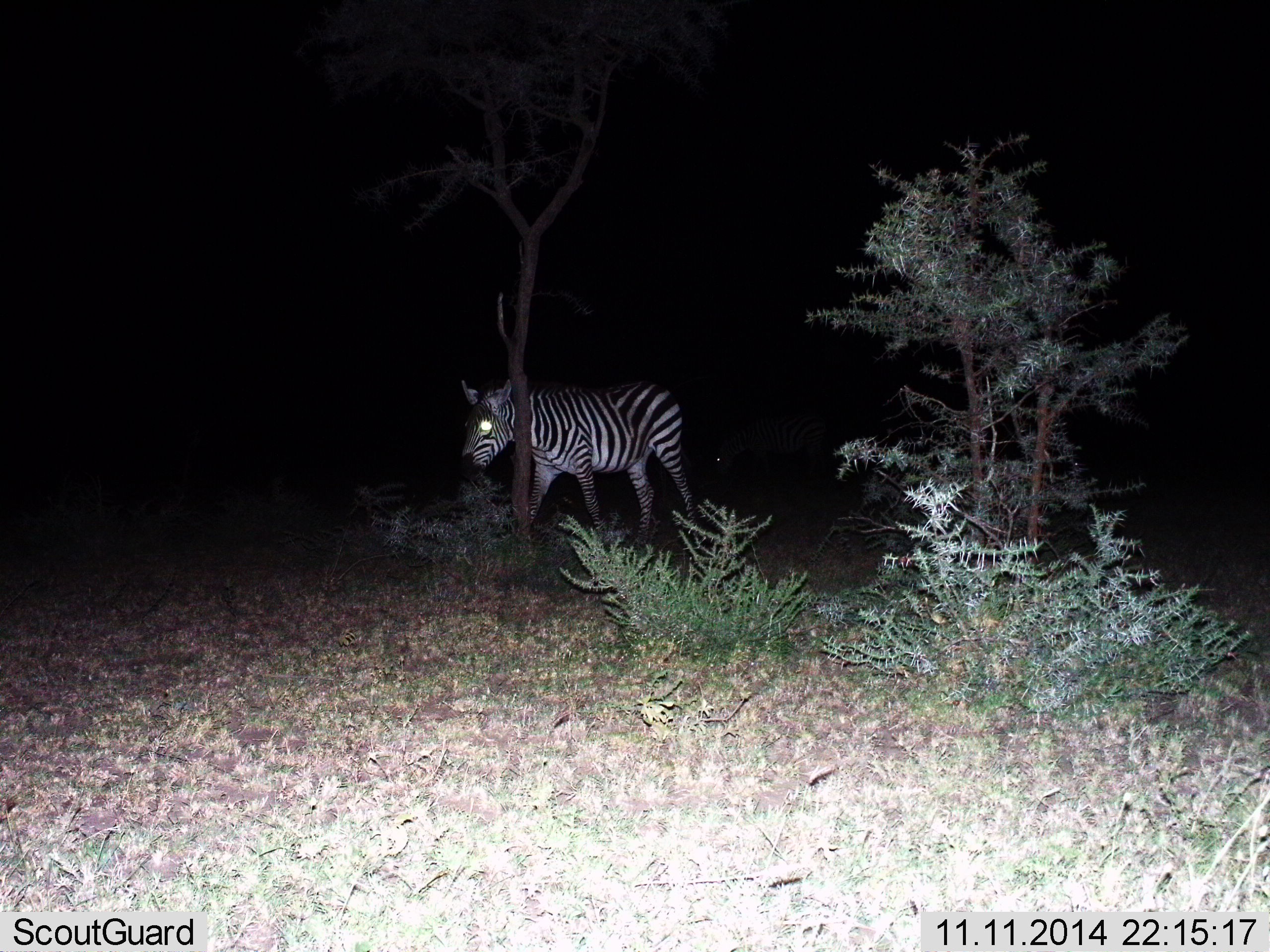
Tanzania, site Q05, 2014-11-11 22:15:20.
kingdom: Animalia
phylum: Chordata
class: Mammalia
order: Perissodactyla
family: Equidae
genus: Equus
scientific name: Equus quagga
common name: plains zebra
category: zebra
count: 1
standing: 50%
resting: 0%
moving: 60%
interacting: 0%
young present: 0%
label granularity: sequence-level